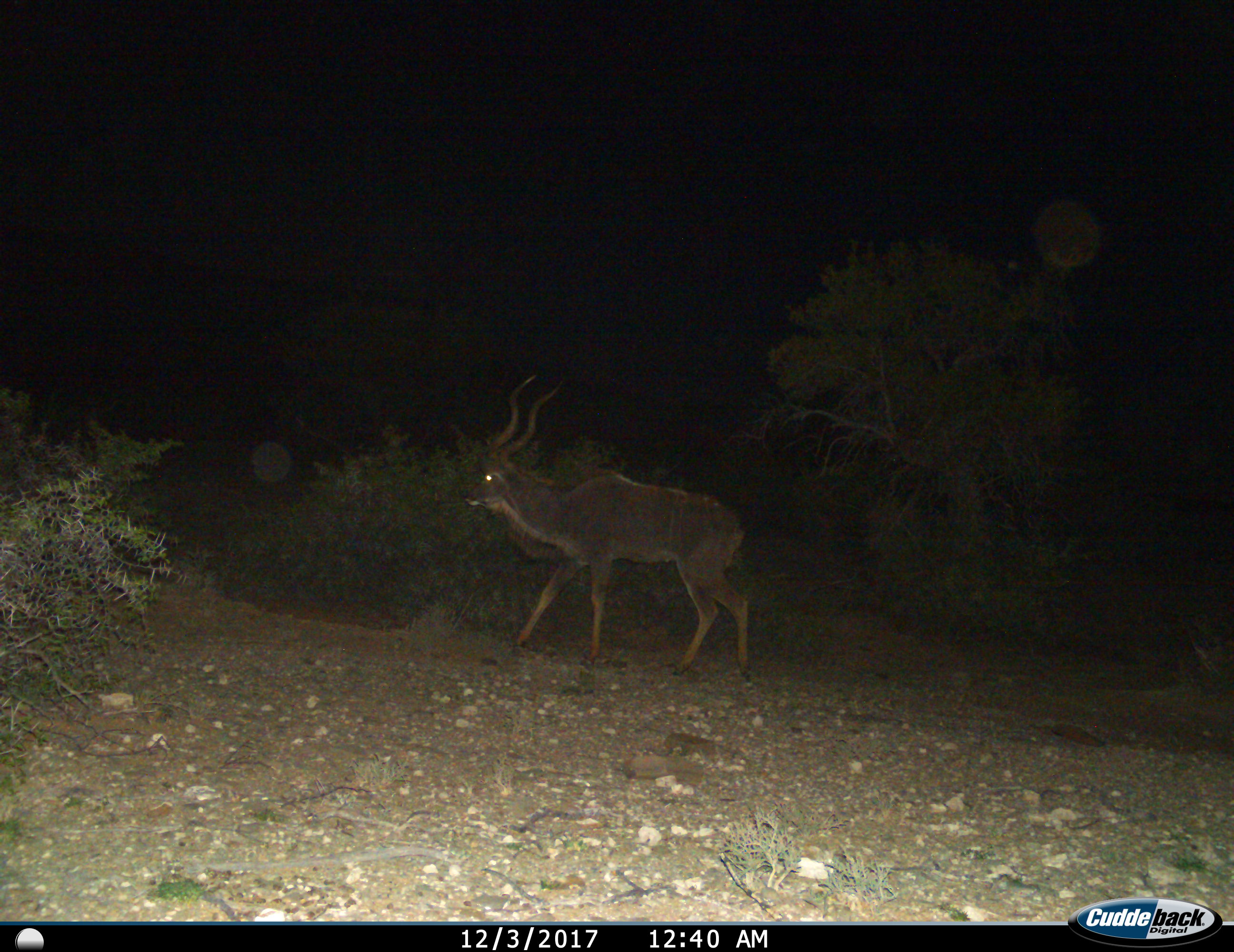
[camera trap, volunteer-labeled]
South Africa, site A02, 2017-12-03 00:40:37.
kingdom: Animalia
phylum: Chordata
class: Mammalia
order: Artiodactyla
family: Bovidae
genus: Tragelaphus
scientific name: Tragelaphus strepsiceros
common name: greater kudu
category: kudu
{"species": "kudu (greater kudu) (Tragelaphus strepsiceros)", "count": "1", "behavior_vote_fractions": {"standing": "30%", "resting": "0%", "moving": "80%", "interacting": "0%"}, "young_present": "0%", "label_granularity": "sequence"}